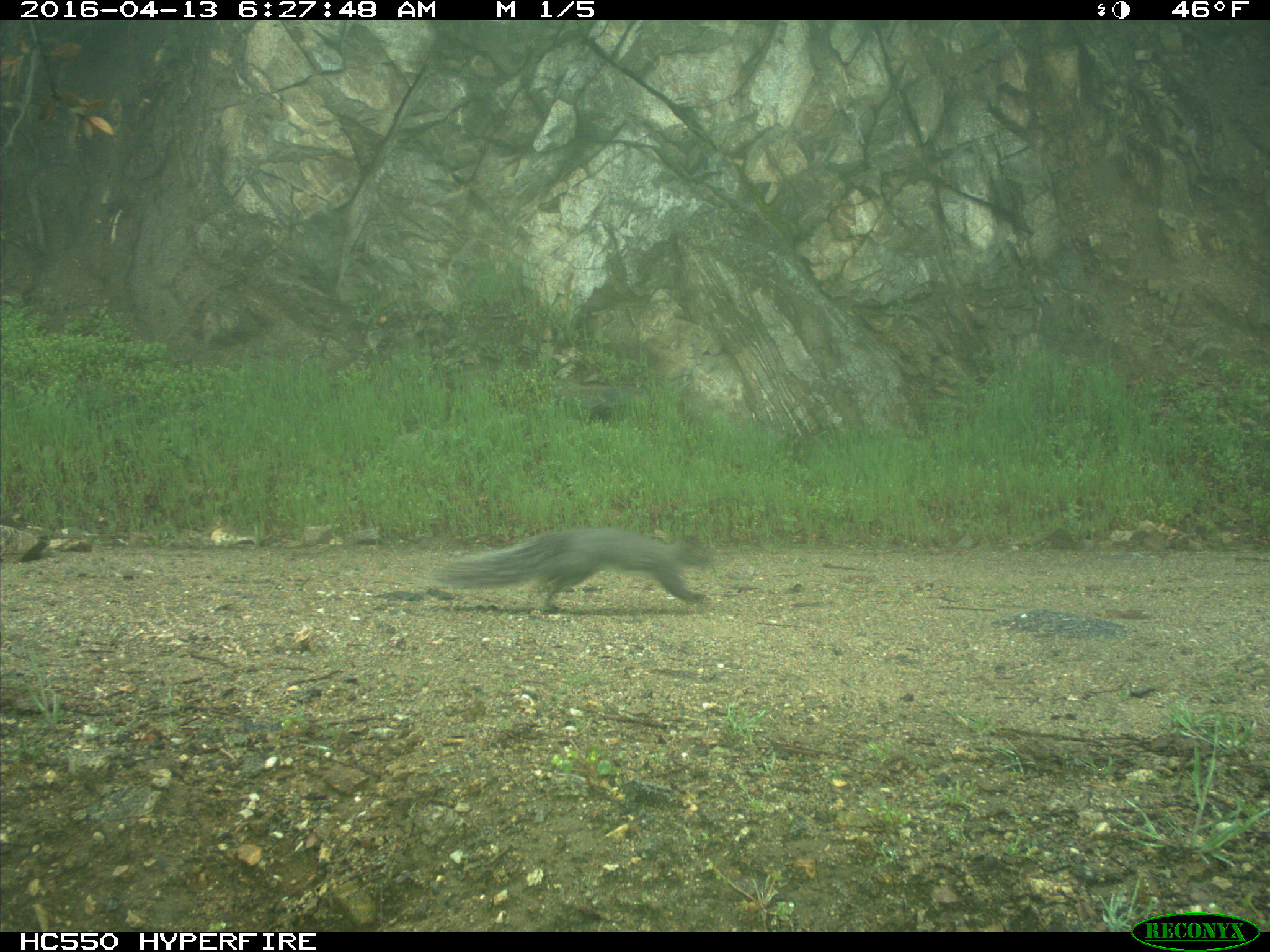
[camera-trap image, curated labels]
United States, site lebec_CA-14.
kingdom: Animalia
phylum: Chordata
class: Mammalia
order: Rodentia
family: Sciuridae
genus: Sciurus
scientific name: Sciurus carolinensis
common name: eastern gray squirrel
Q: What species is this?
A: Sciurus carolinensis (eastern gray squirrel).